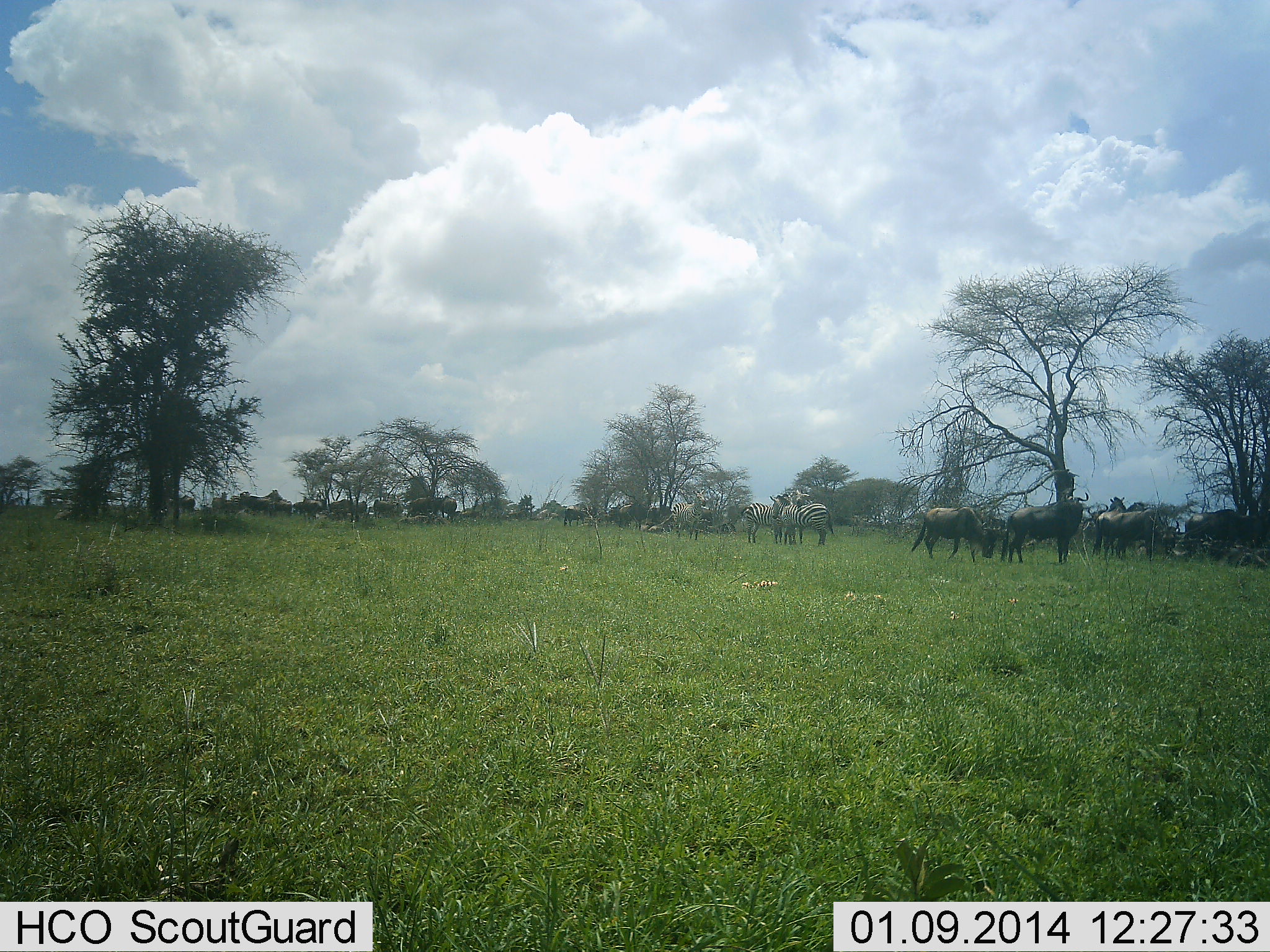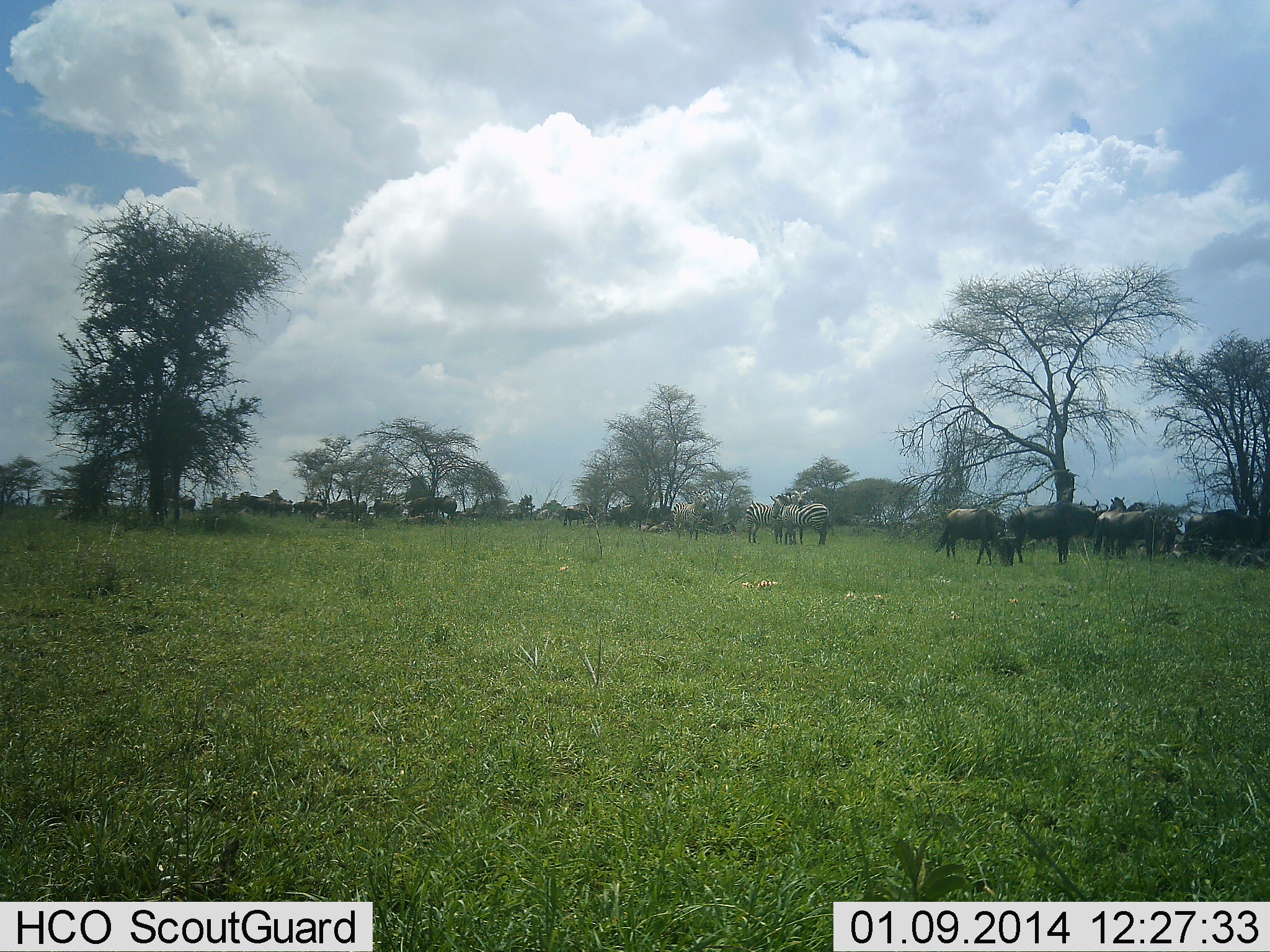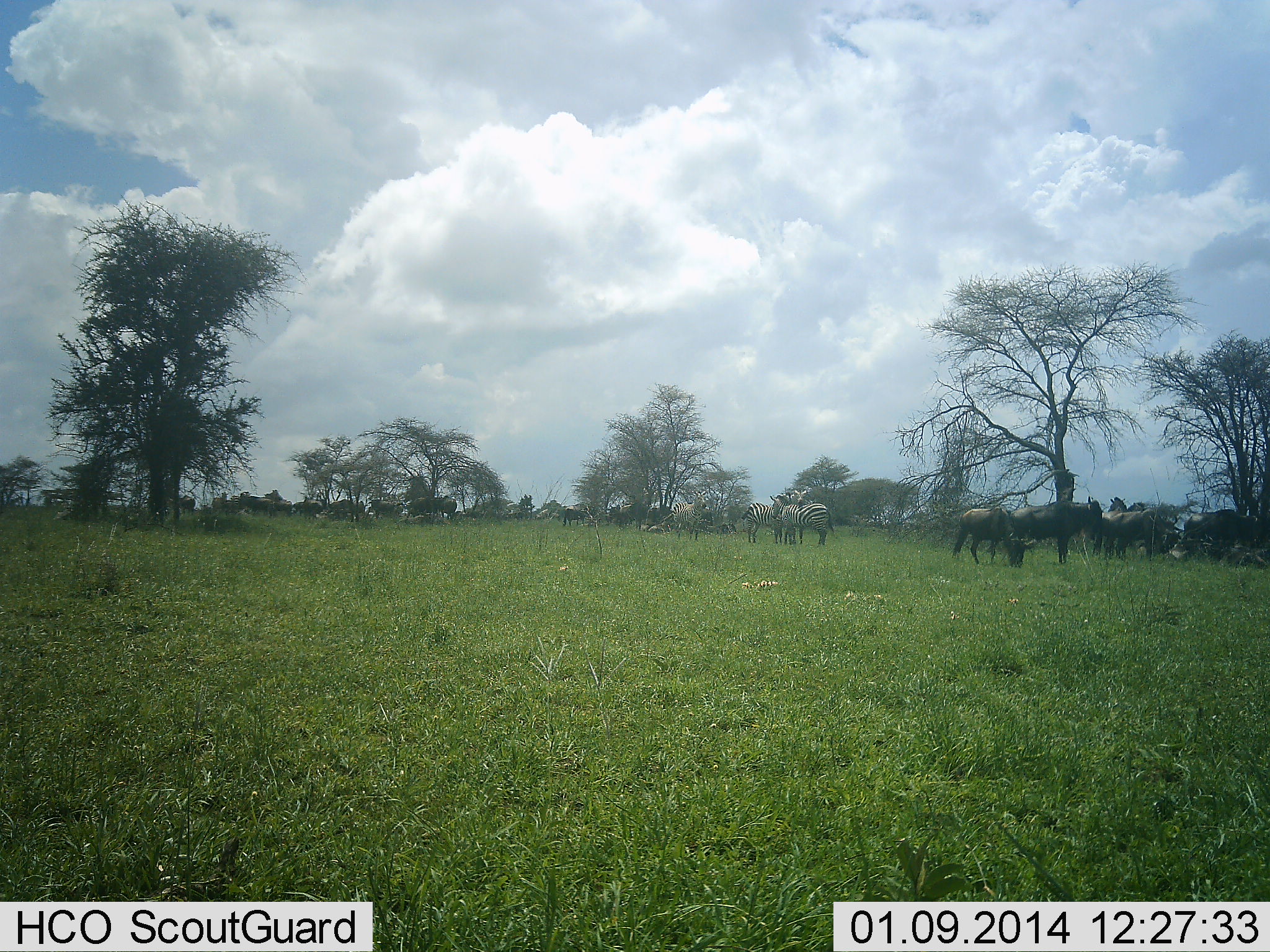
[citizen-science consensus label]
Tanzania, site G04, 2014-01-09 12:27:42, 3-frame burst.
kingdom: Animalia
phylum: Chordata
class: Mammalia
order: Artiodactyla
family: Bovidae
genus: Connochaetes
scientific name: Connochaetes taurinus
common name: blue wildebeest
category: wildebeest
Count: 11-50.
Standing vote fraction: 70%.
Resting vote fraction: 0%.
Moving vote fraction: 30%.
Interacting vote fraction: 0%.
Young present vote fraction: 0%.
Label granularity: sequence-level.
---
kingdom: Animalia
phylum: Chordata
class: Mammalia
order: Perissodactyla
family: Equidae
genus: Equus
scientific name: Equus quagga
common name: plains zebra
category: zebra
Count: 4.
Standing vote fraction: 92%.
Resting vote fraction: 0%.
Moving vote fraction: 0%.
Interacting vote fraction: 0%.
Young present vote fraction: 0%.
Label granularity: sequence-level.